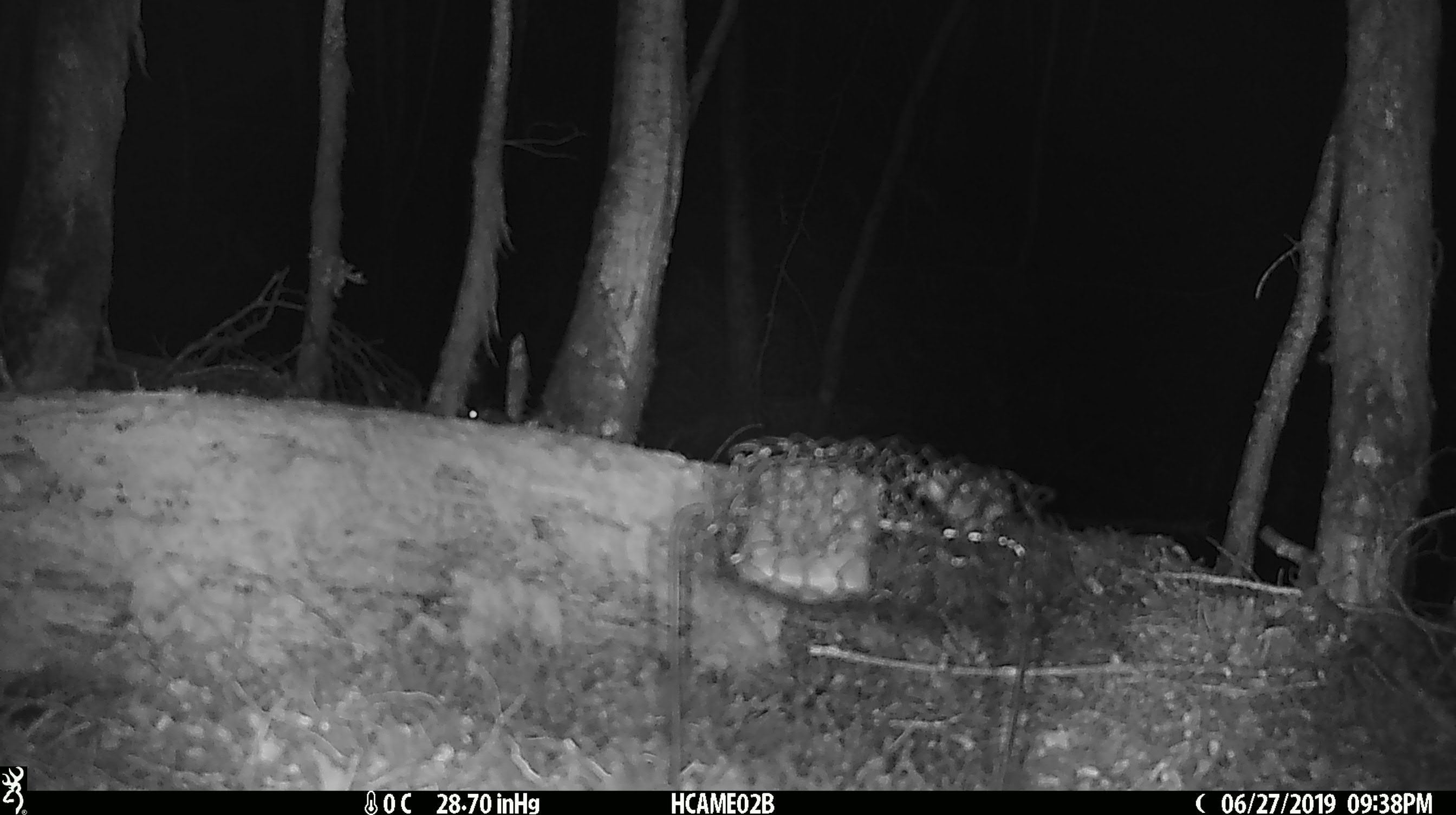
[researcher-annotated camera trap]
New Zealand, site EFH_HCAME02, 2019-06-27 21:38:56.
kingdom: Animalia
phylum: Chordata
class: Mammalia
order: Rodentia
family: Muridae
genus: Mus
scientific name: Mus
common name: mouse